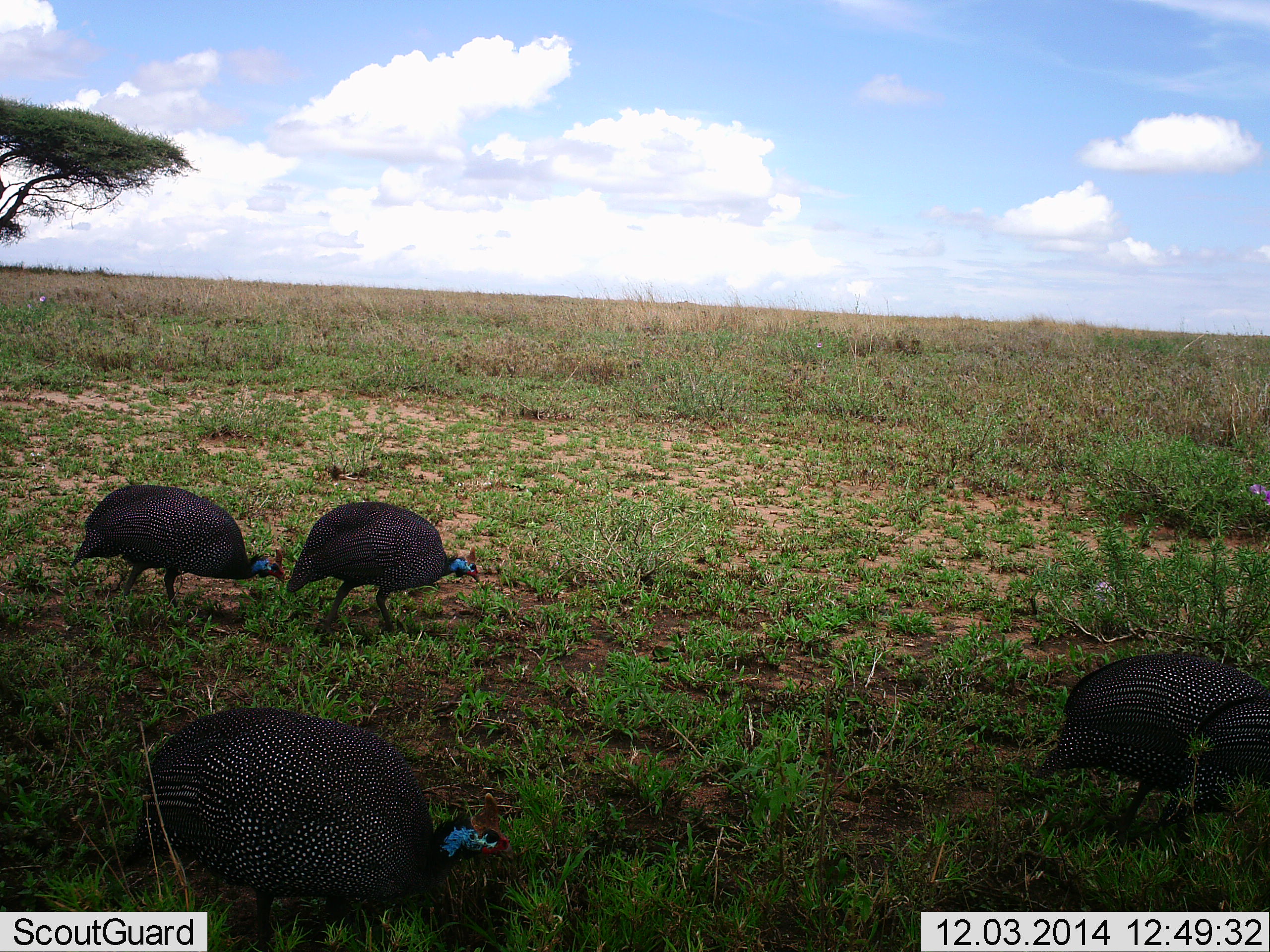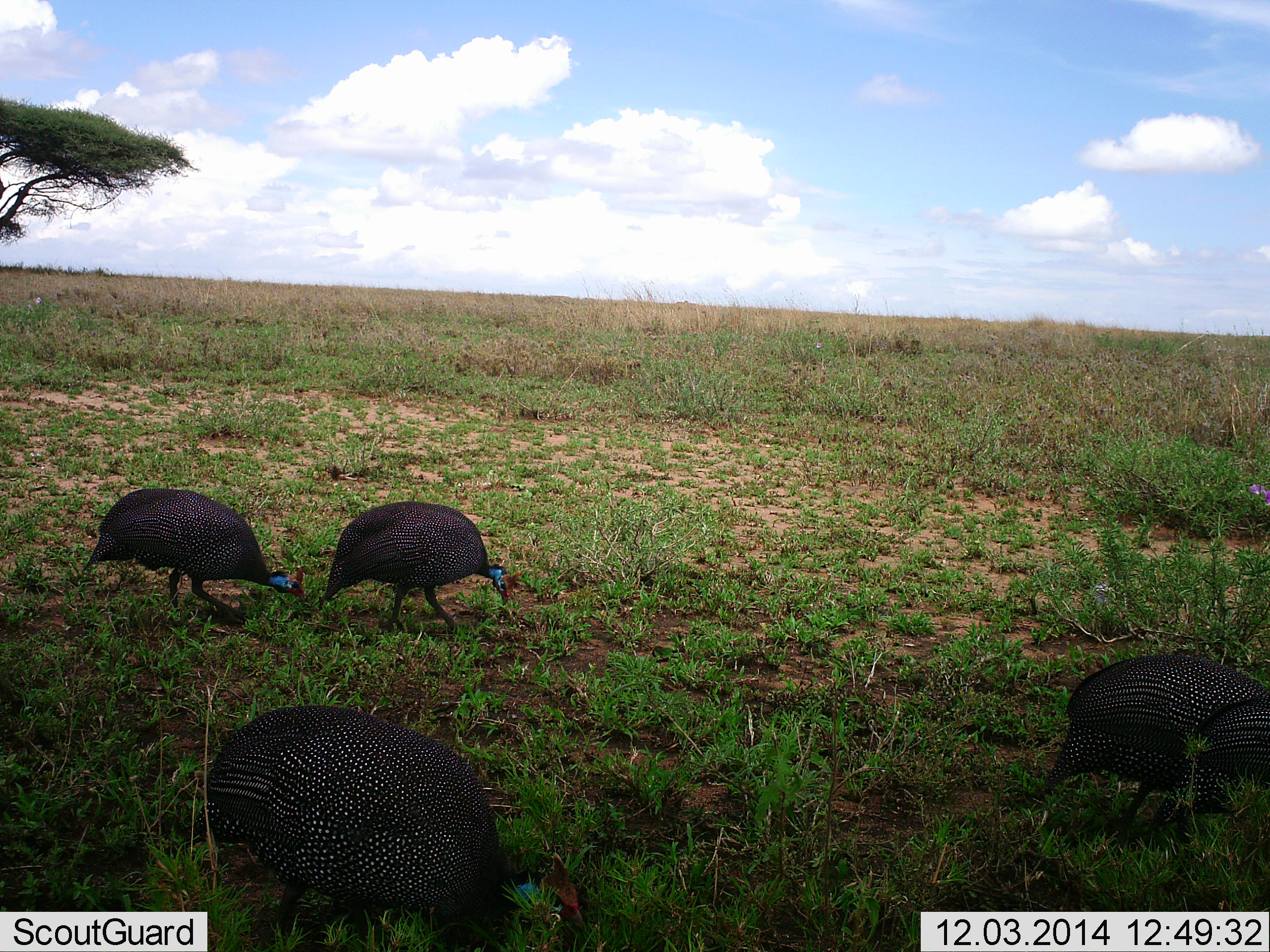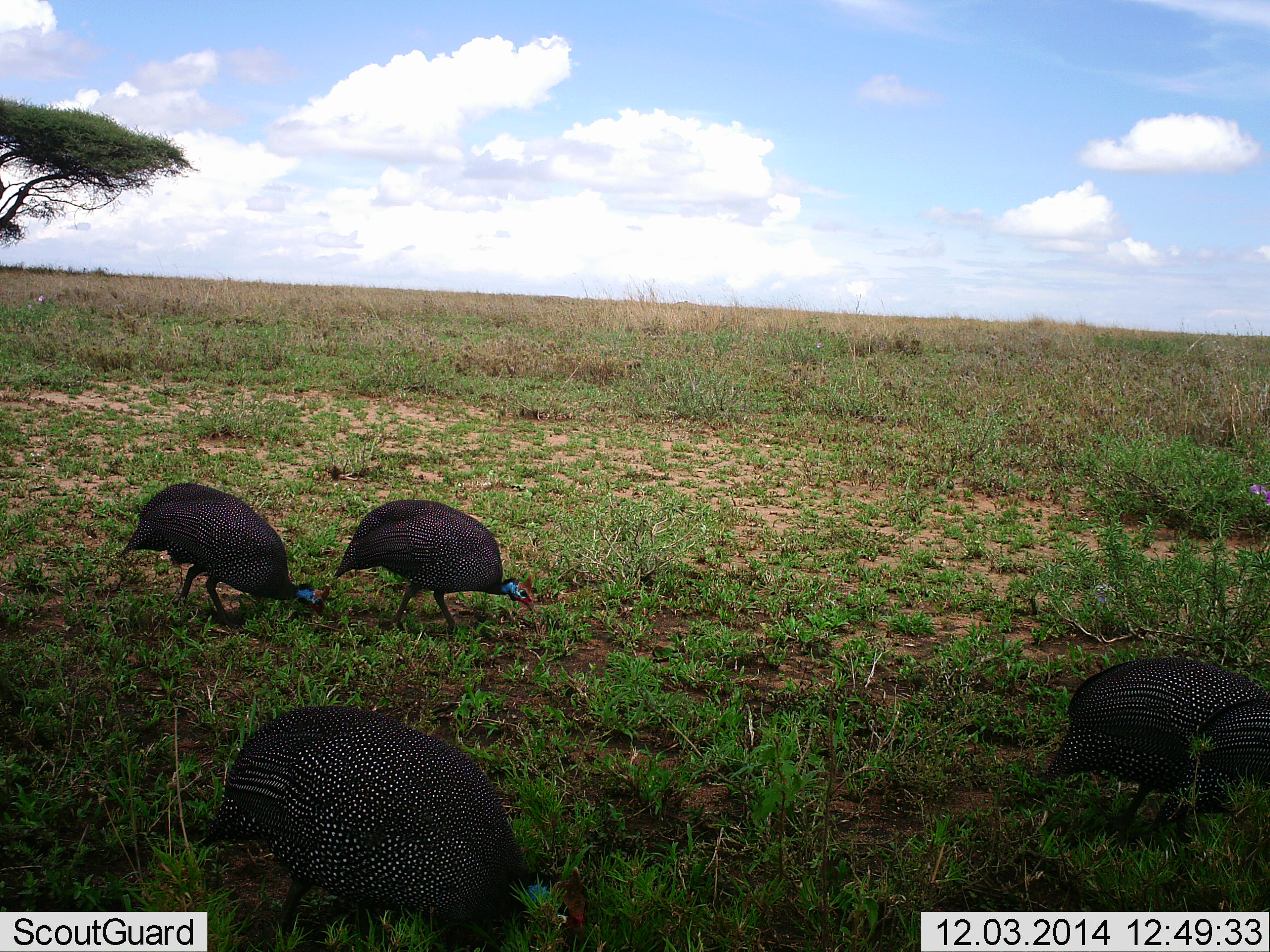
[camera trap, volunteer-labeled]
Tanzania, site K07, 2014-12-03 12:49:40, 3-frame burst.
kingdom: Animalia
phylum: Chordata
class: Aves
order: Galliformes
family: Numididae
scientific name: Numididae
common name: guinea fowl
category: guineafowl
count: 4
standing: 20%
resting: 0%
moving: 40%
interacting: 0%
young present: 0%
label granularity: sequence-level